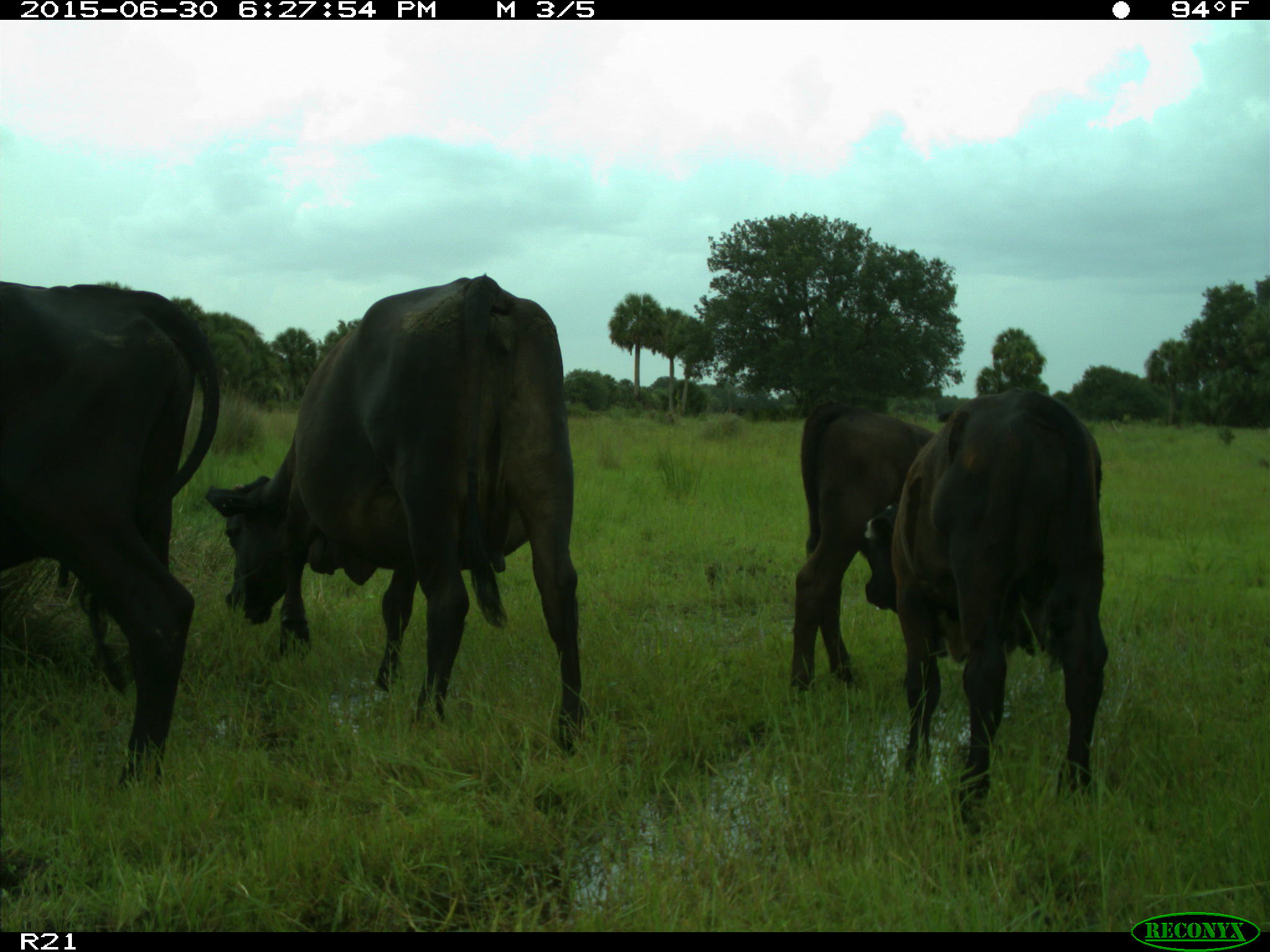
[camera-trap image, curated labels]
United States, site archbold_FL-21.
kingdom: Animalia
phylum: Chordata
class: Mammalia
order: Artiodactyla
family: Bovidae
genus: Bos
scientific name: Bos taurus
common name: domestic cow